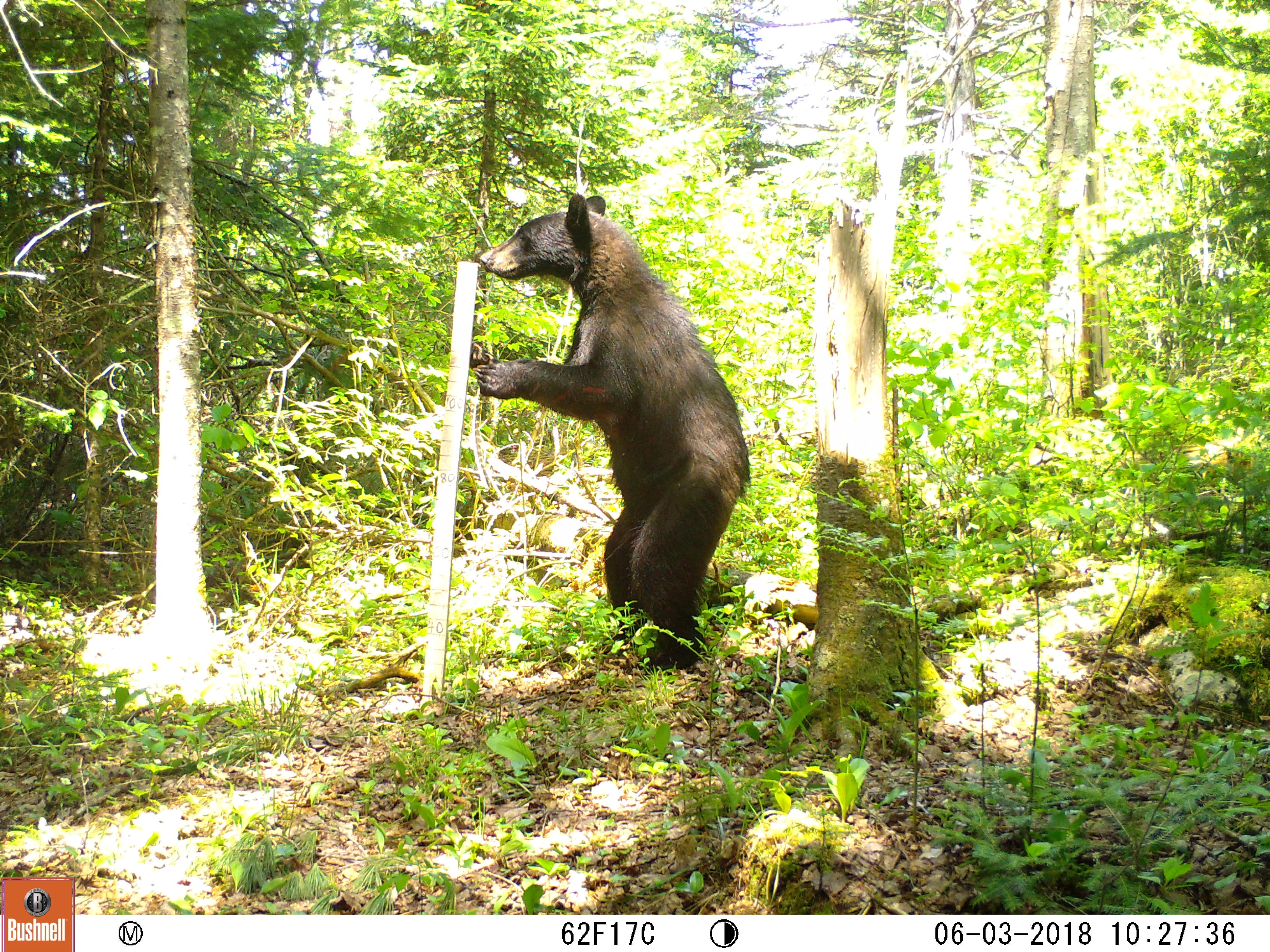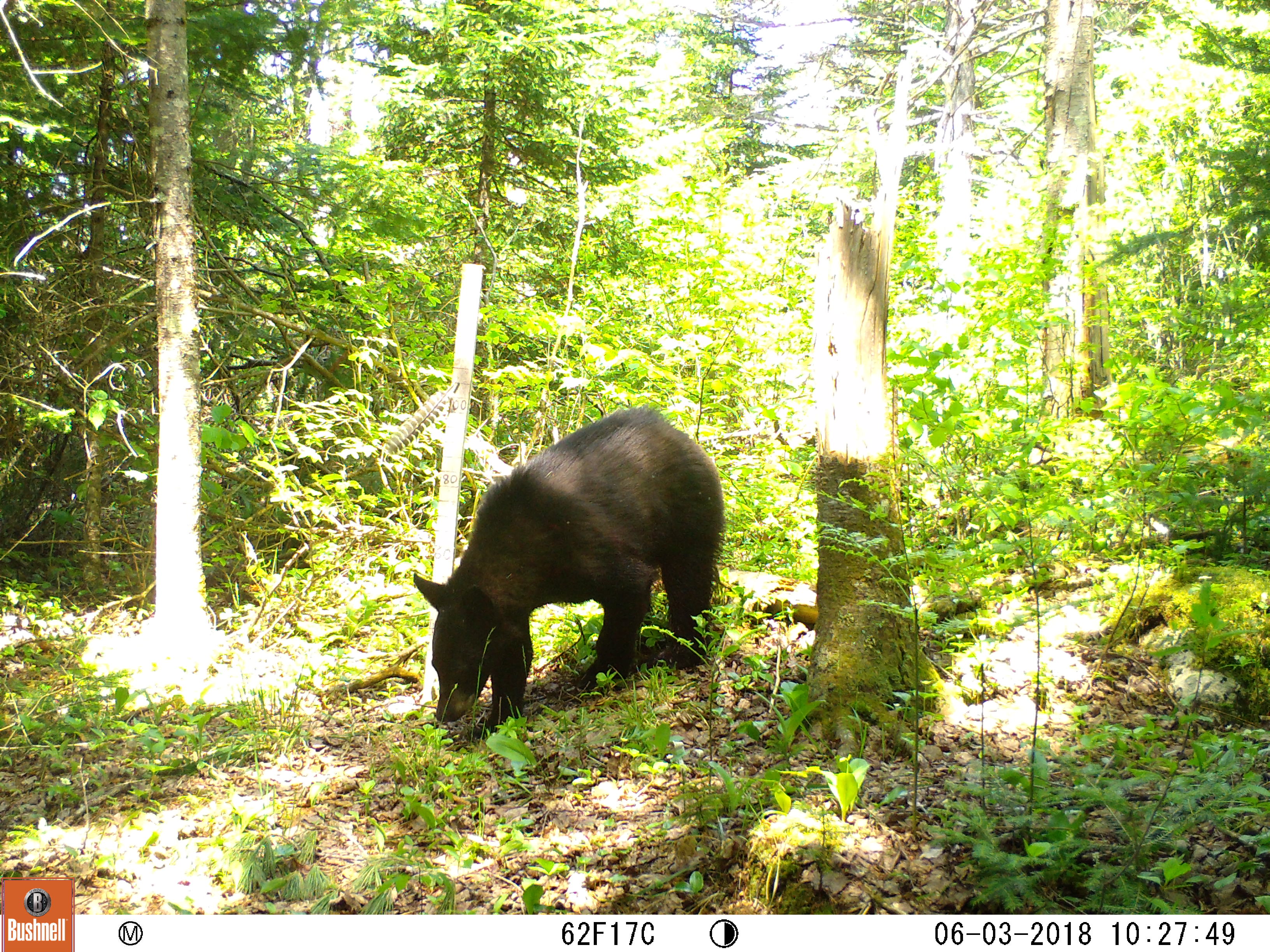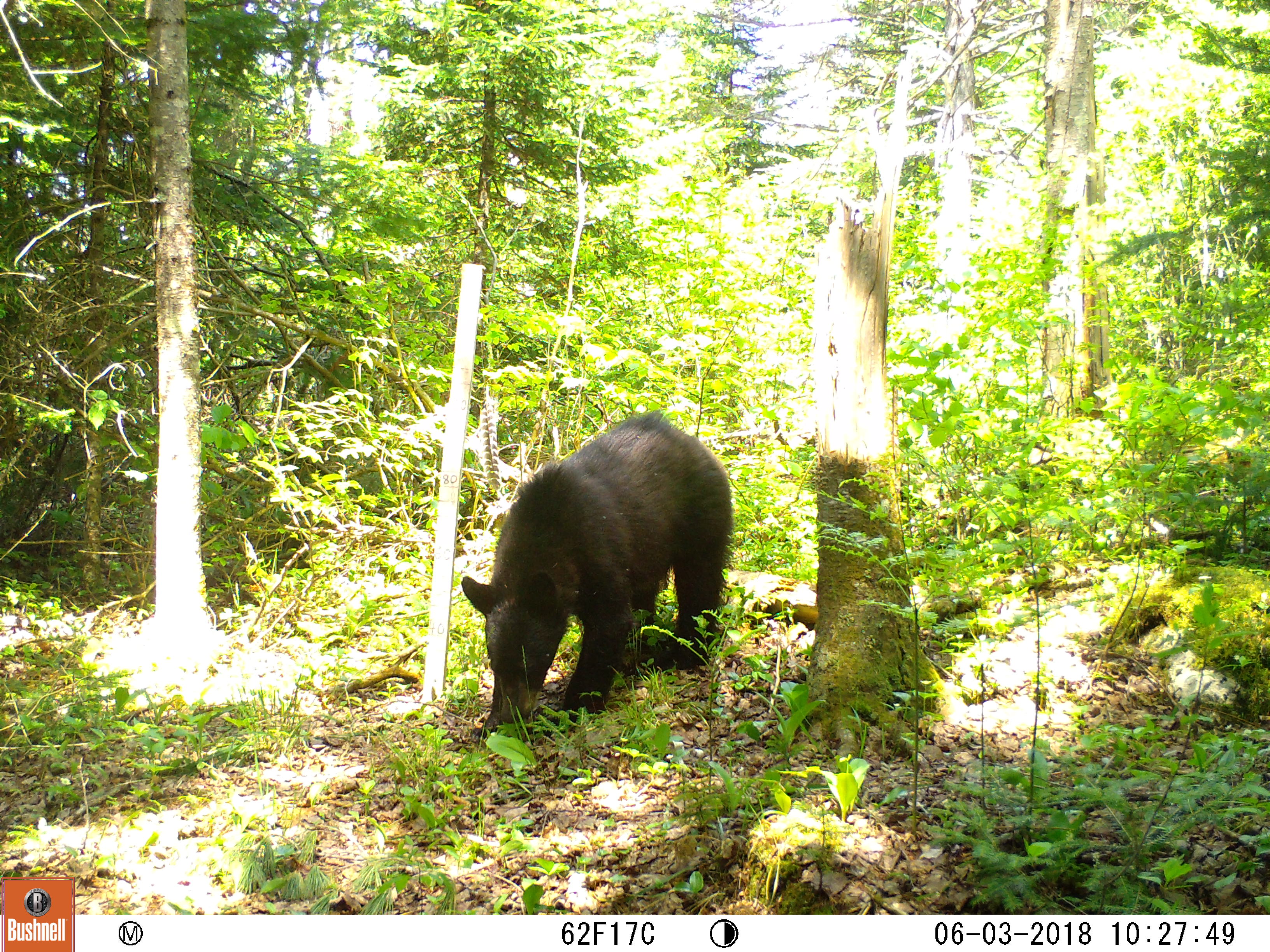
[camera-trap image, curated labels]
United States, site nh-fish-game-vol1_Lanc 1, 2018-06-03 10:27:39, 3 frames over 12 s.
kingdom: Animalia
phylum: Chordata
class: Mammalia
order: Carnivora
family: Ursidae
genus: Ursus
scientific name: Ursus americanus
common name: black bear